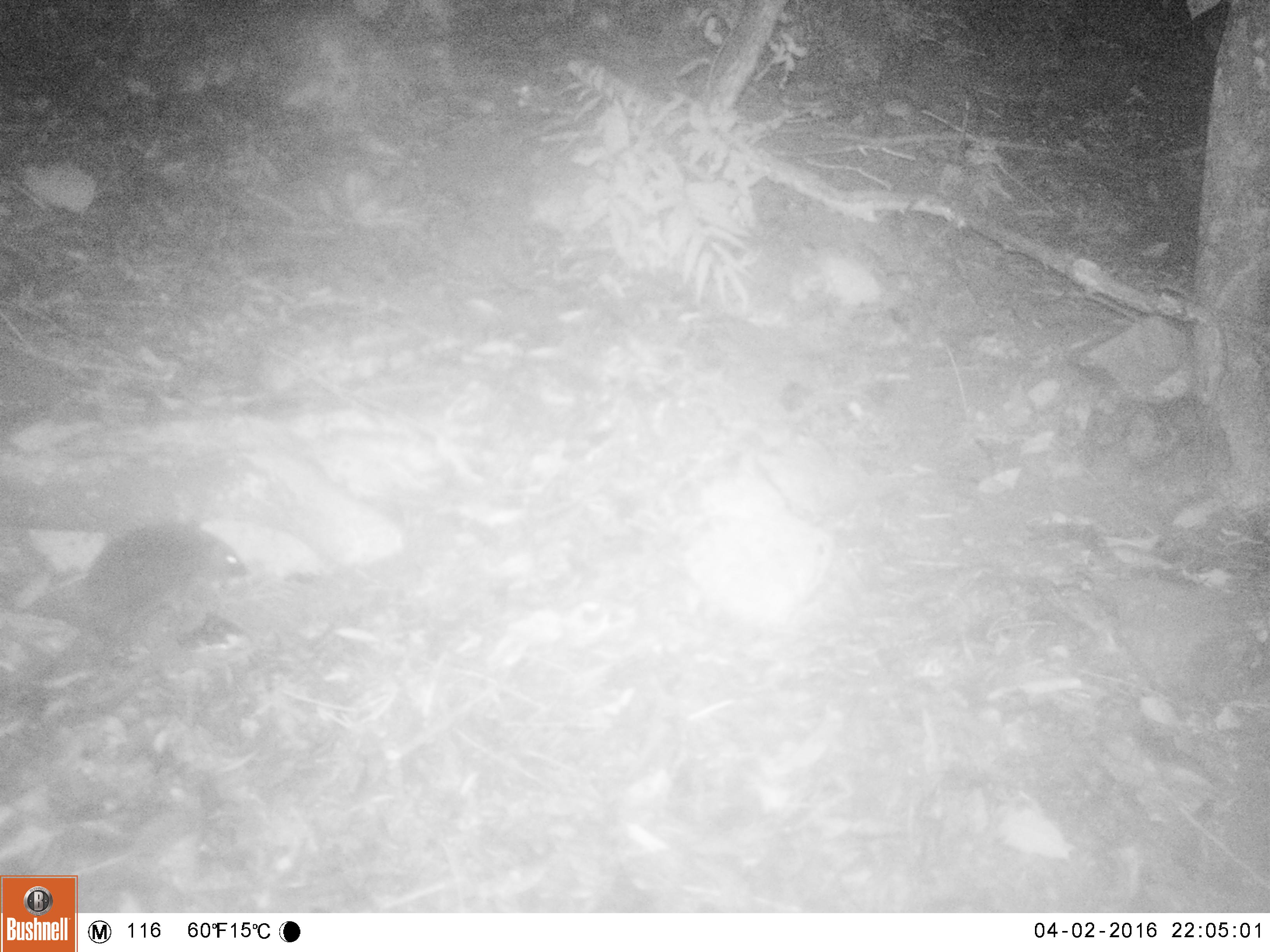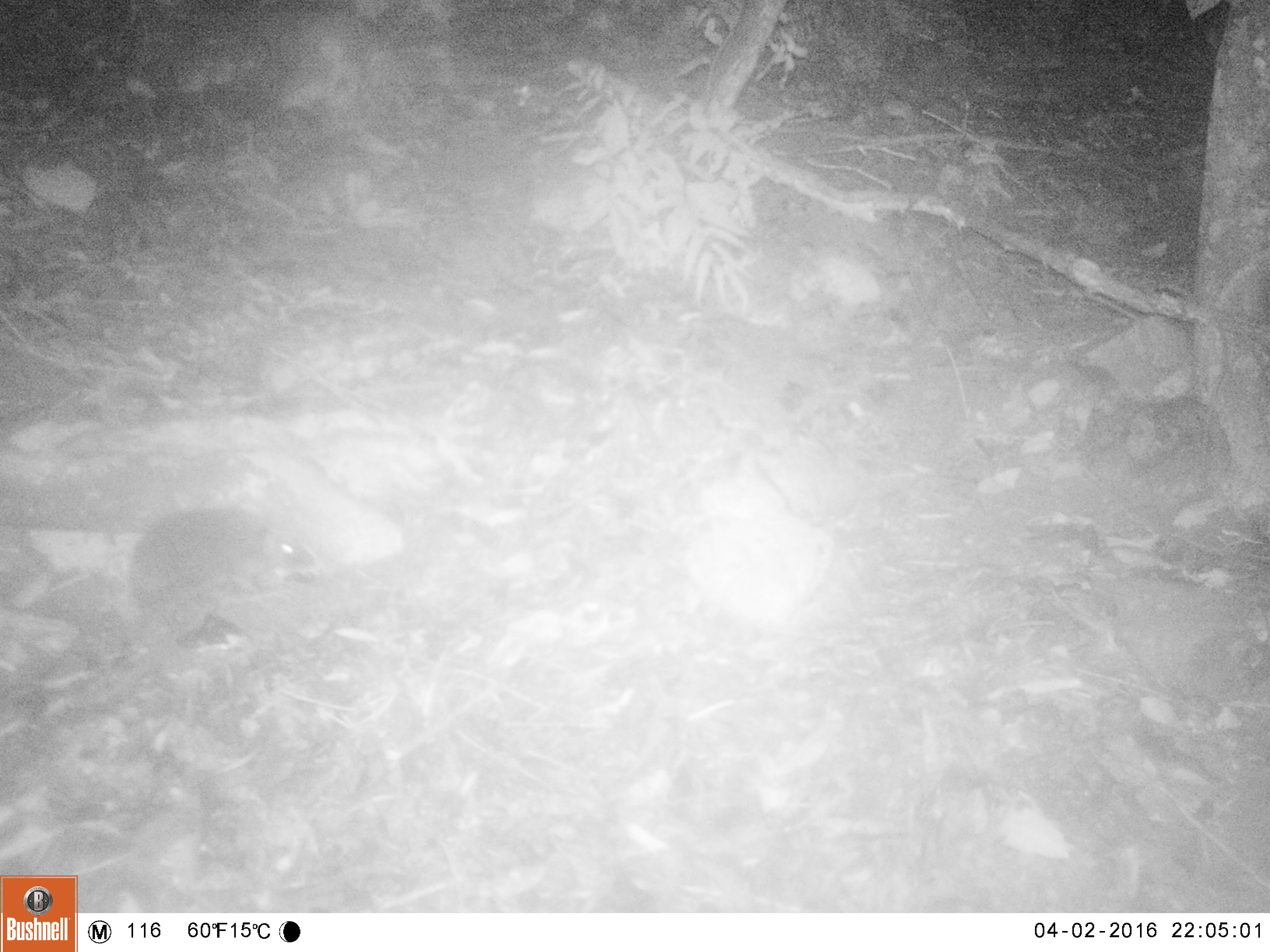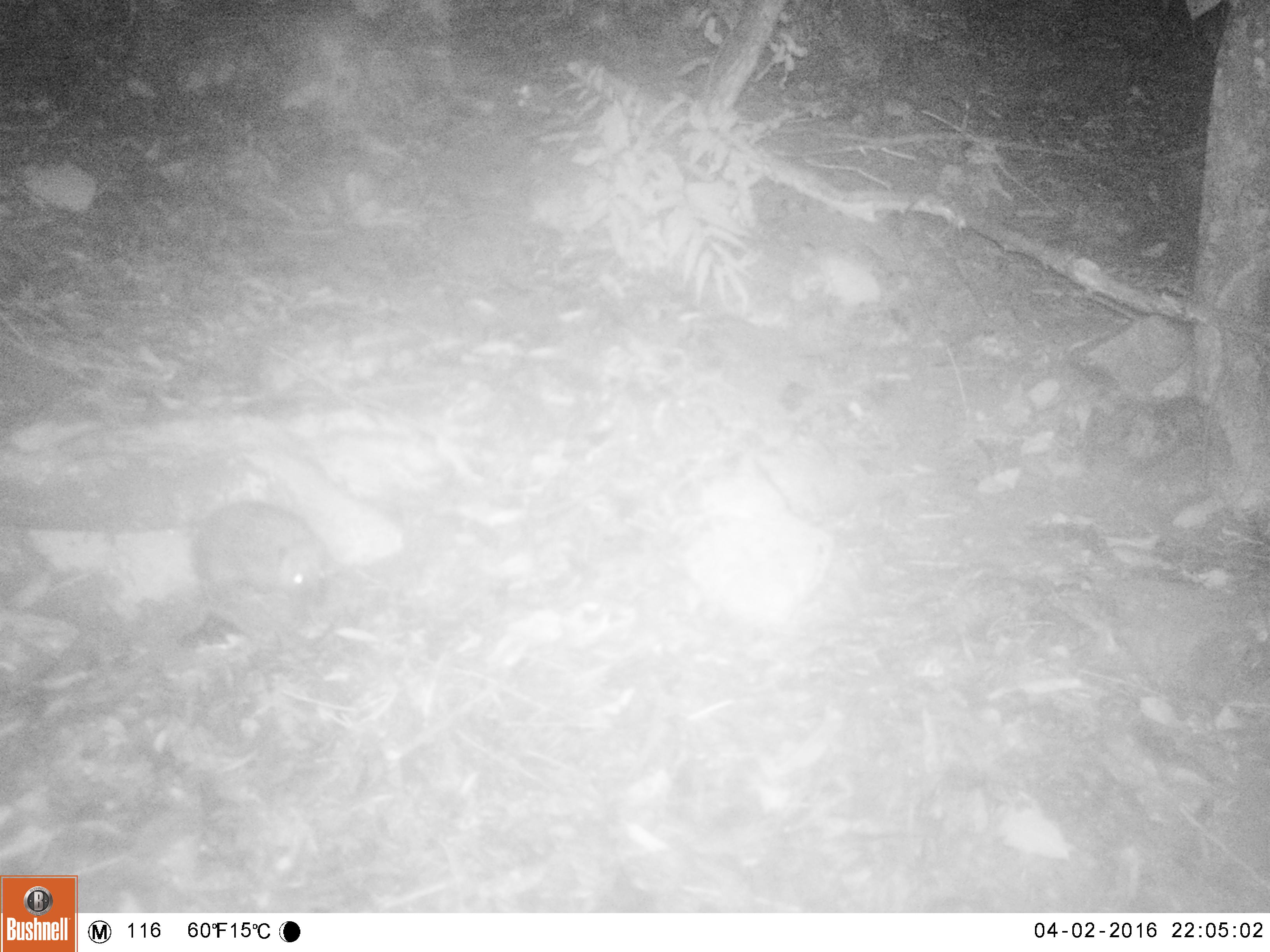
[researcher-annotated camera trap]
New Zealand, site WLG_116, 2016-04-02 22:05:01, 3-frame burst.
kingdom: Animalia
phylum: Chordata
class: Mammalia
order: Eulipotyphla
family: Erinaceidae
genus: Erinaceus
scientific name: Erinaceus europaeus europaeus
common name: european hedgehog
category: hedgehog